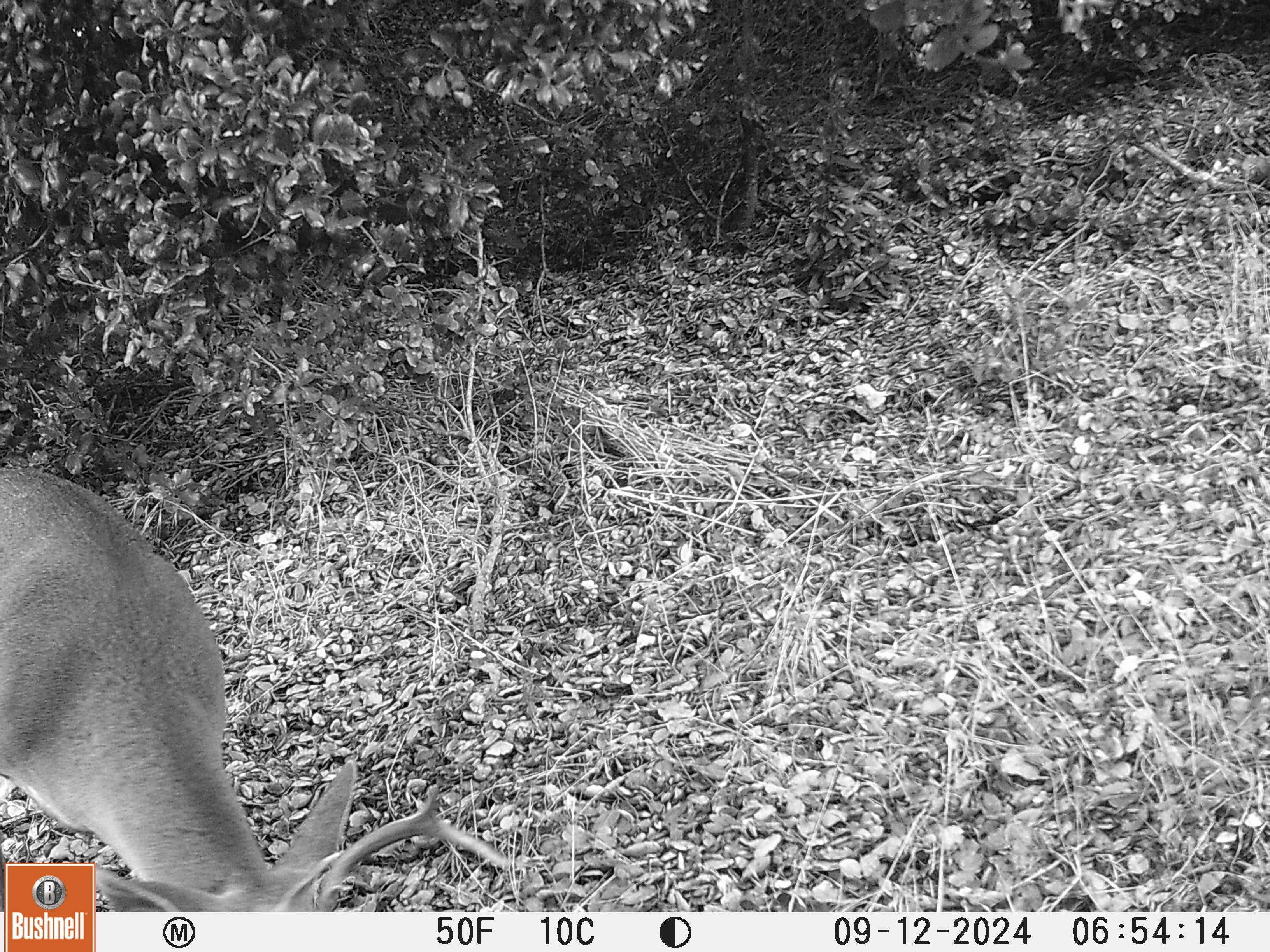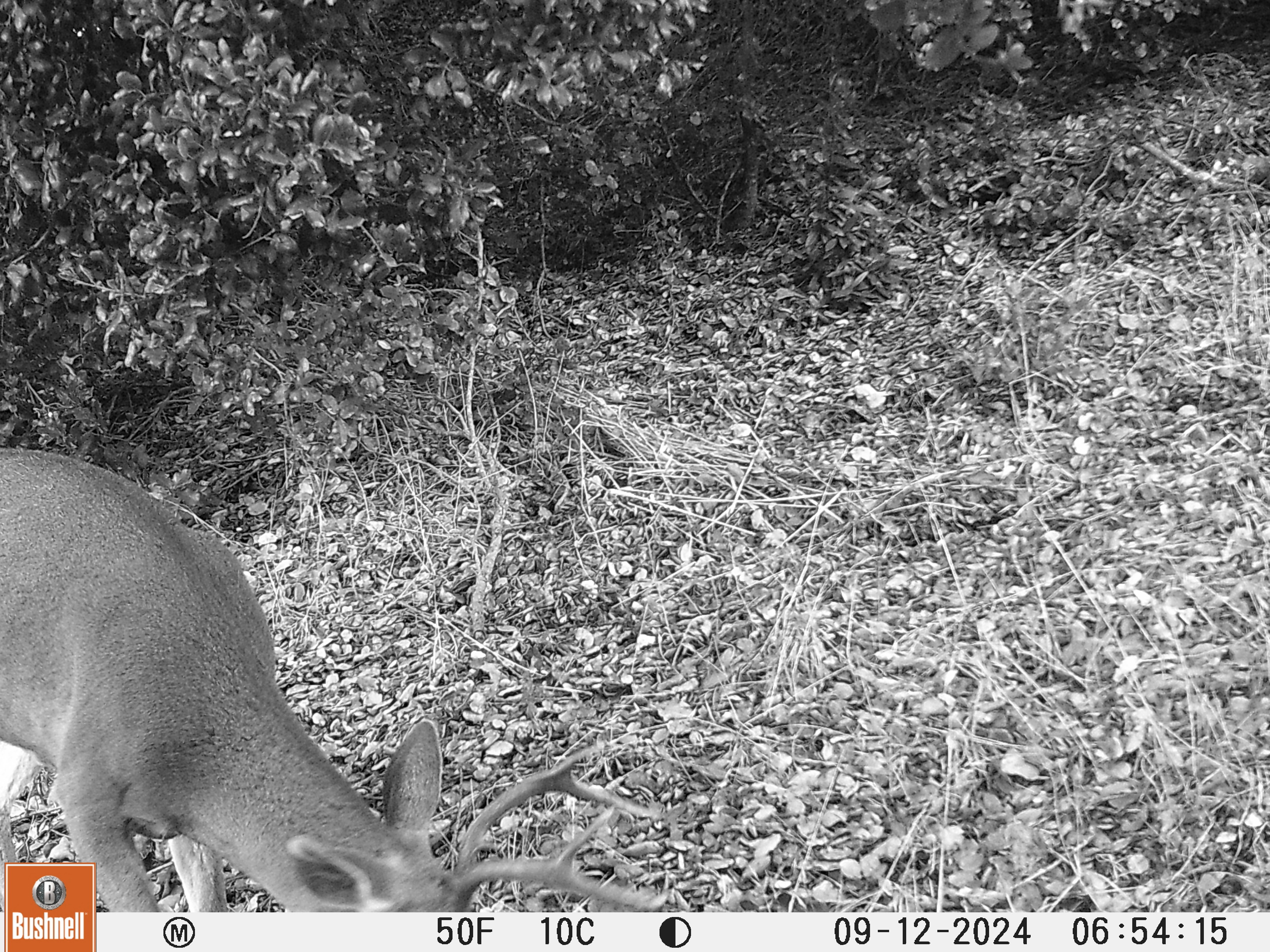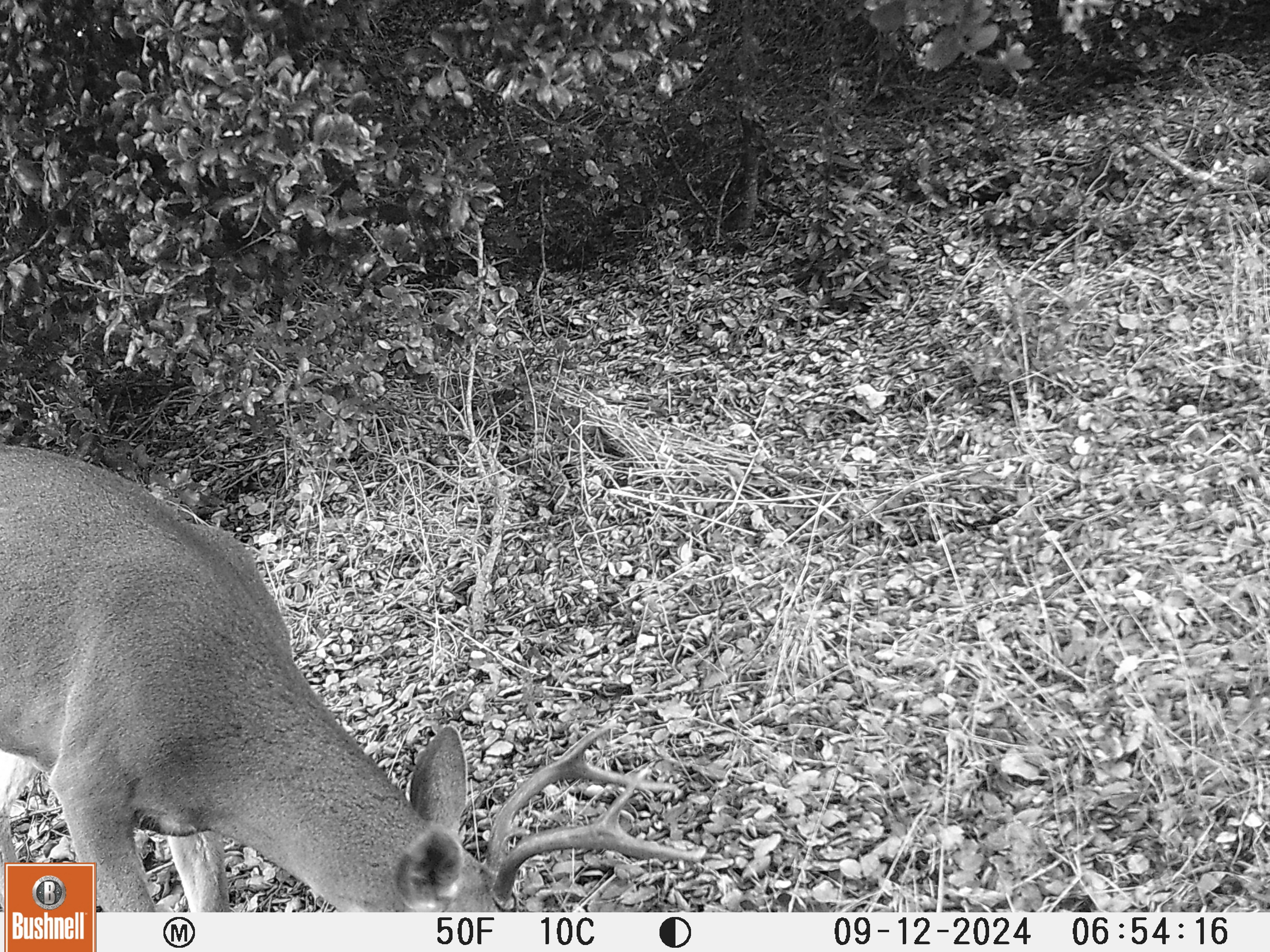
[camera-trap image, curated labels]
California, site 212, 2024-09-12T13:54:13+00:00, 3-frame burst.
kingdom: Animalia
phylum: Chordata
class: Mammalia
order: Artiodactyla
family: Cervidae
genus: Odocoileus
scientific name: Odocoileus hemionus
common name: mule deer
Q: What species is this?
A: Mule deer (Odocoileus hemionus).